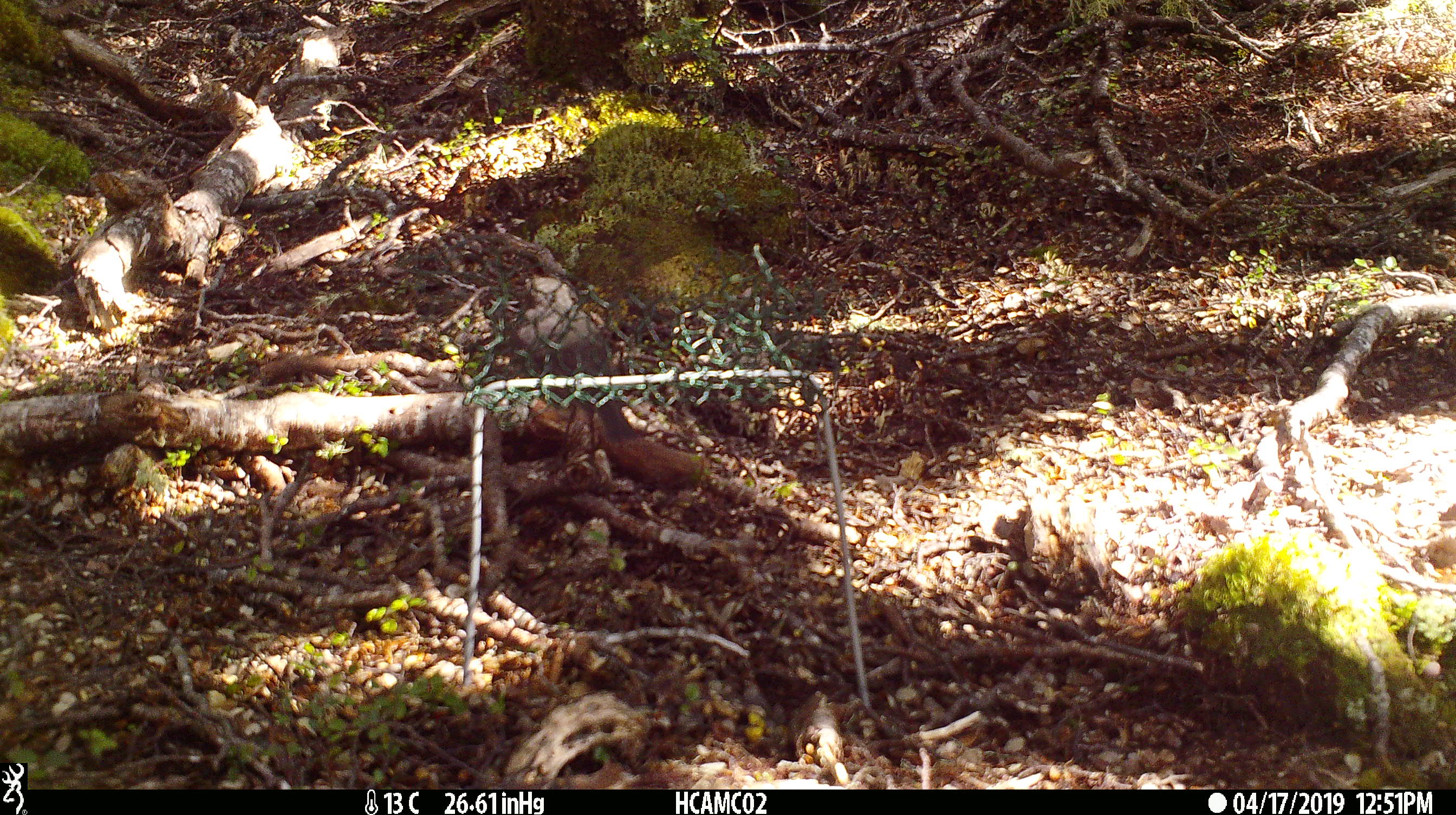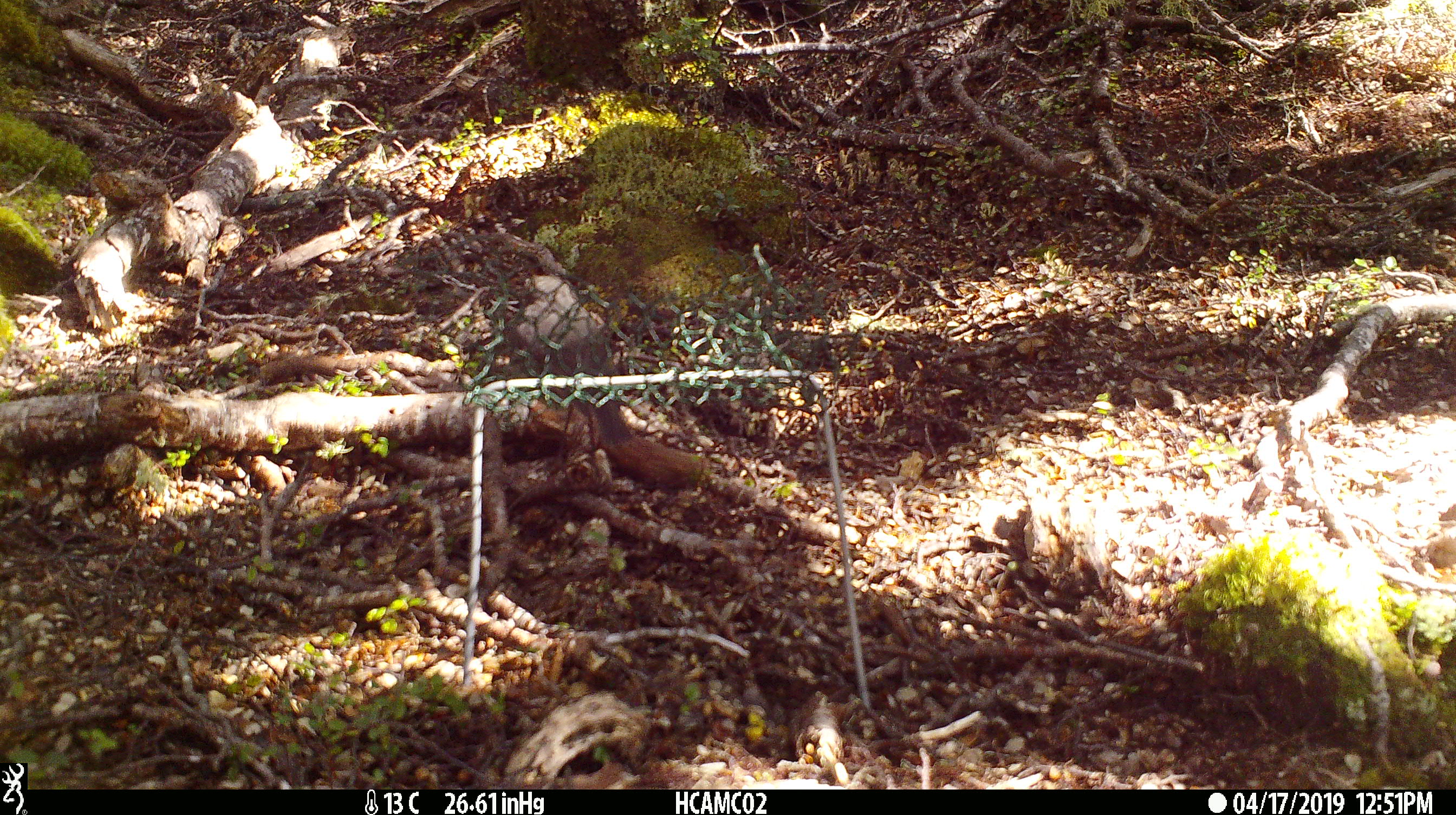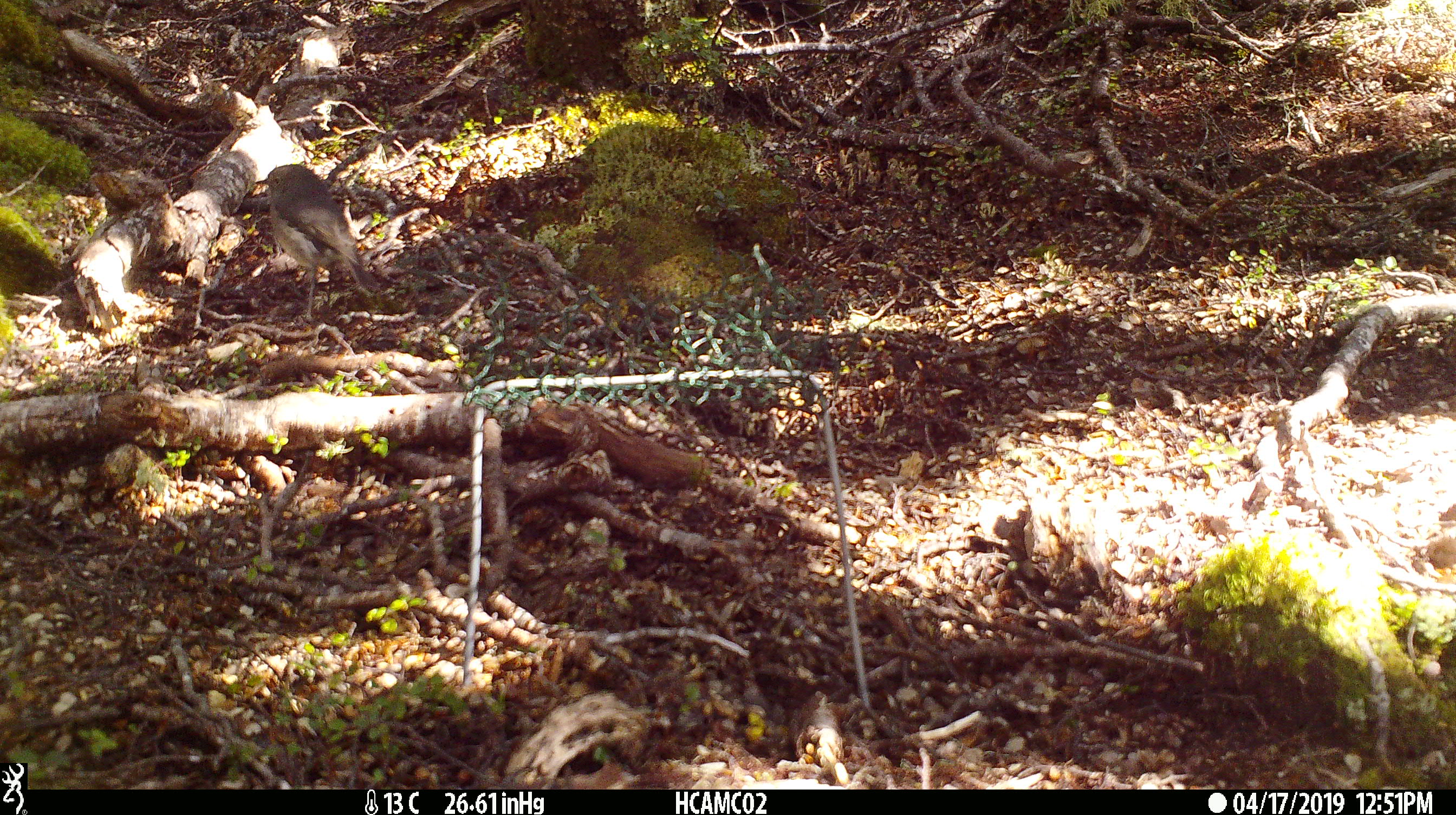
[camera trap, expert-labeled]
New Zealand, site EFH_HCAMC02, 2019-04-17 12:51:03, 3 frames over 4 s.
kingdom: Animalia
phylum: Chordata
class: Aves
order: Passeriformes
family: Petroicidae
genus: Petroica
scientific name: Petroica australis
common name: new zealand robin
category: robin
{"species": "robin (new zealand robin) (Petroica australis)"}